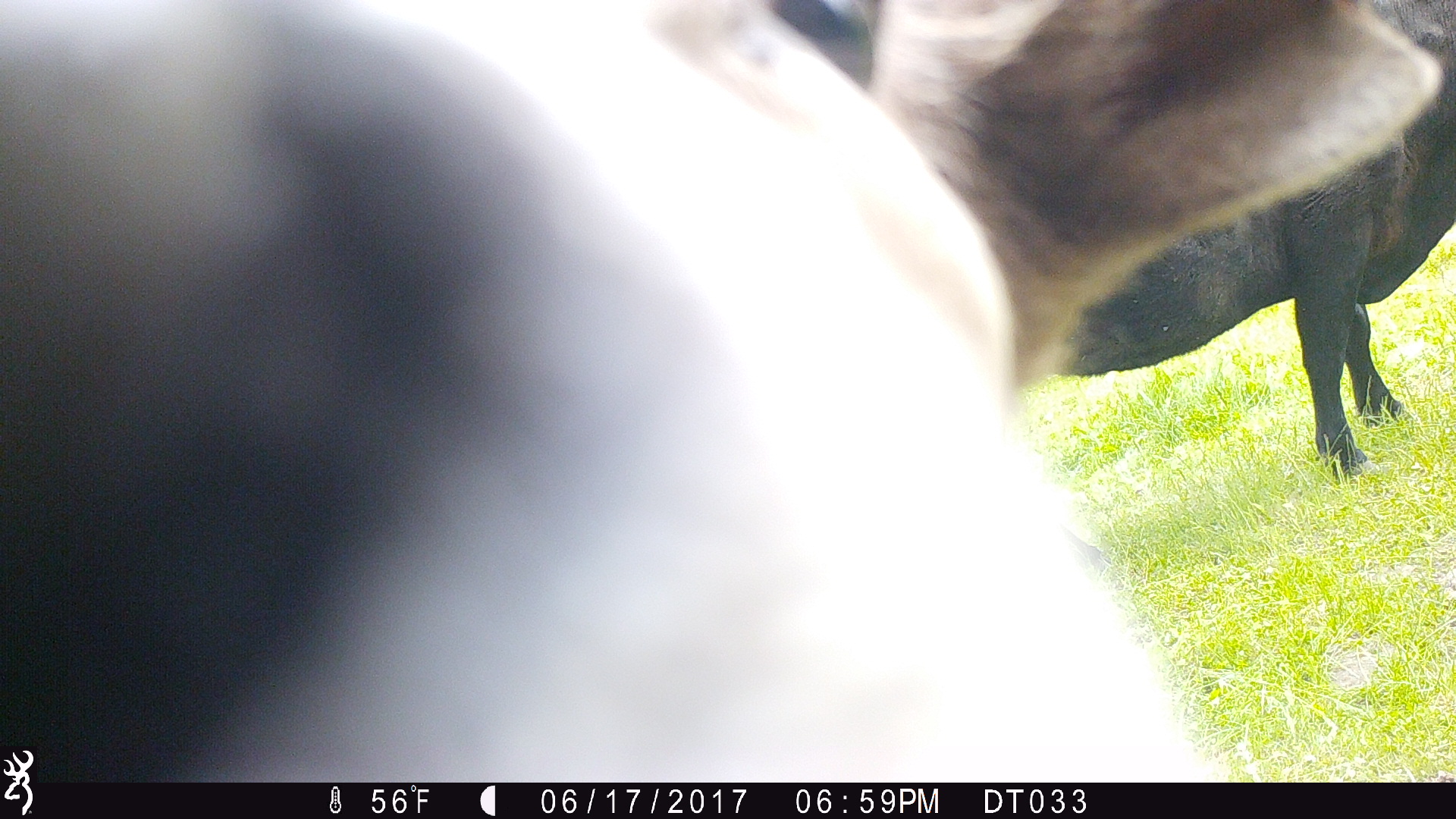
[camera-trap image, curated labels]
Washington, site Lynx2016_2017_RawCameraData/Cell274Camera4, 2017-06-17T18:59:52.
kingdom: Animalia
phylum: Chordata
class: Mammalia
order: Artiodactyla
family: Bovidae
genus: Bos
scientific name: Bos taurus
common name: domestic cattle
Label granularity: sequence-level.